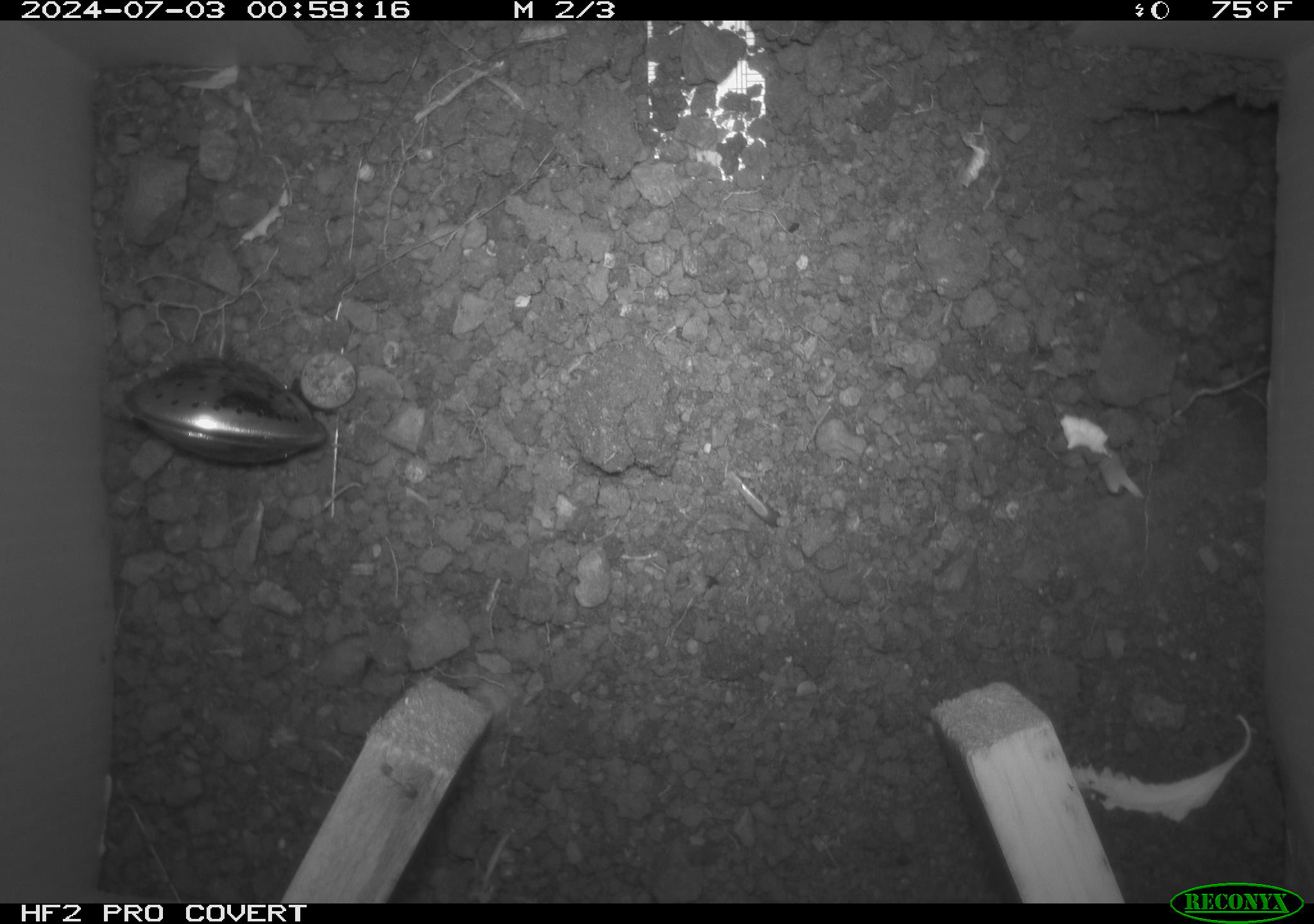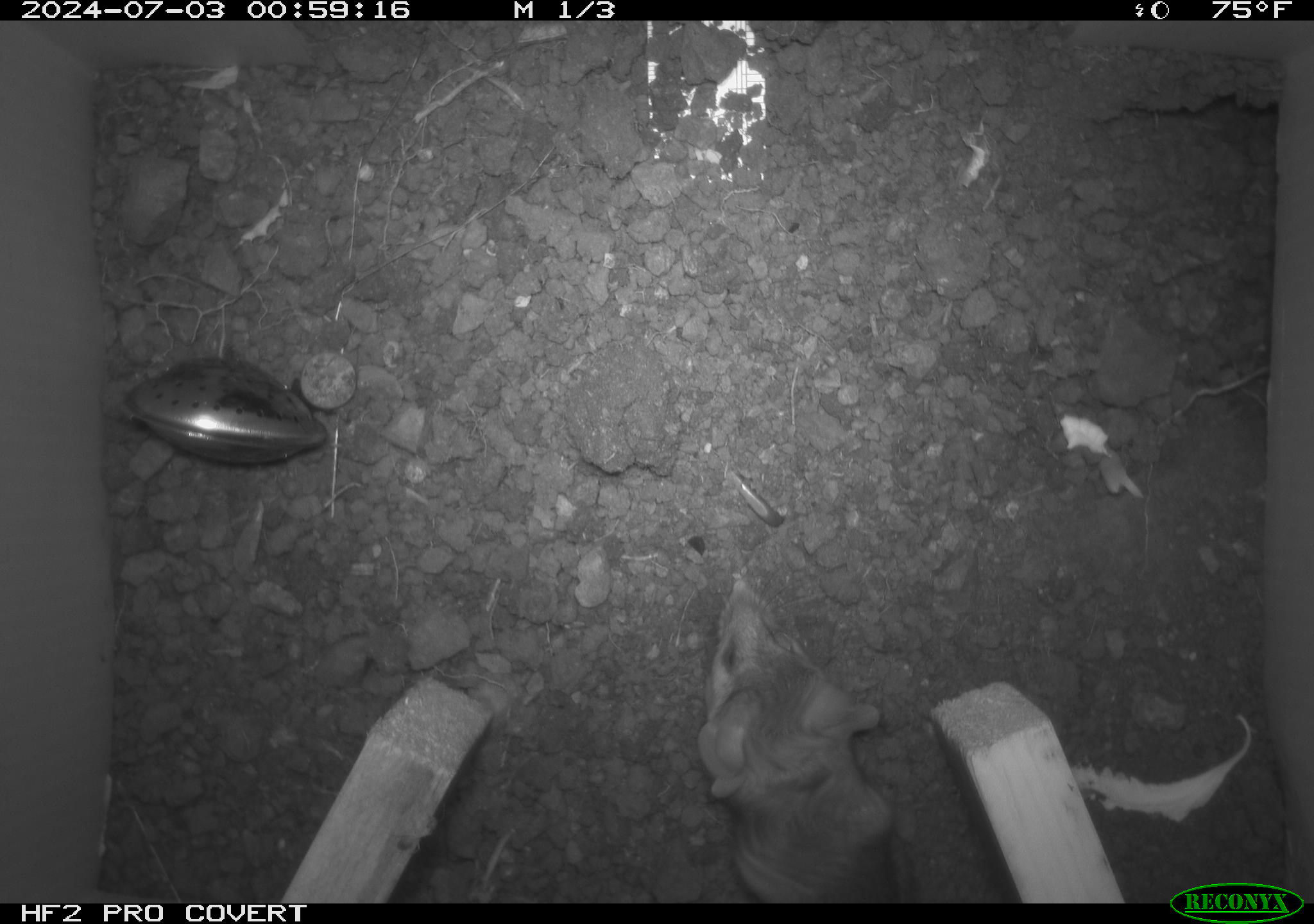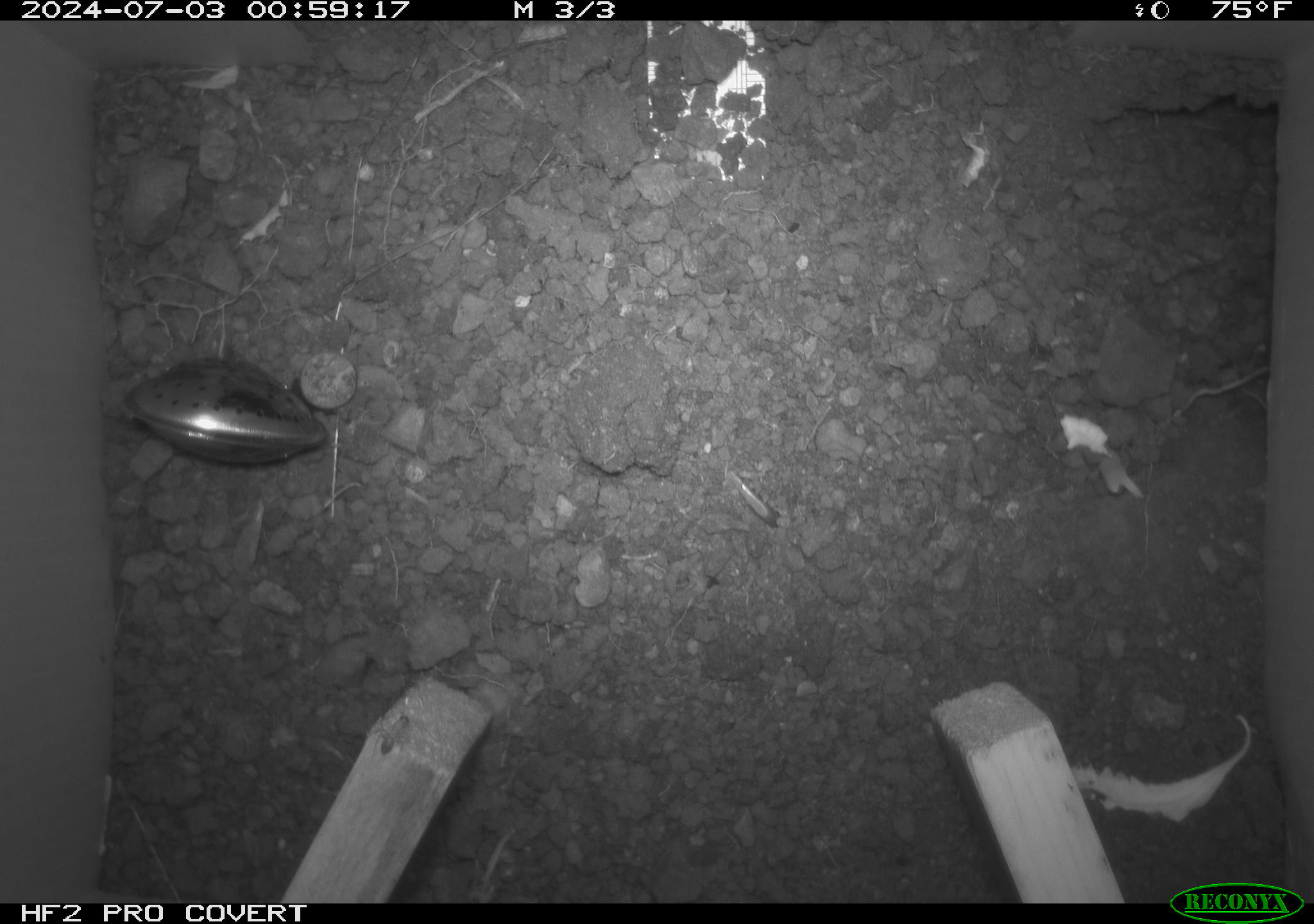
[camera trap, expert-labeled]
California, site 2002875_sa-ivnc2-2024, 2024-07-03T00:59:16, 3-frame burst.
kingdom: Animalia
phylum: Chordata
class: Mammalia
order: Rodentia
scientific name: Rodentia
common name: rodent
Rodent (Rodentia).